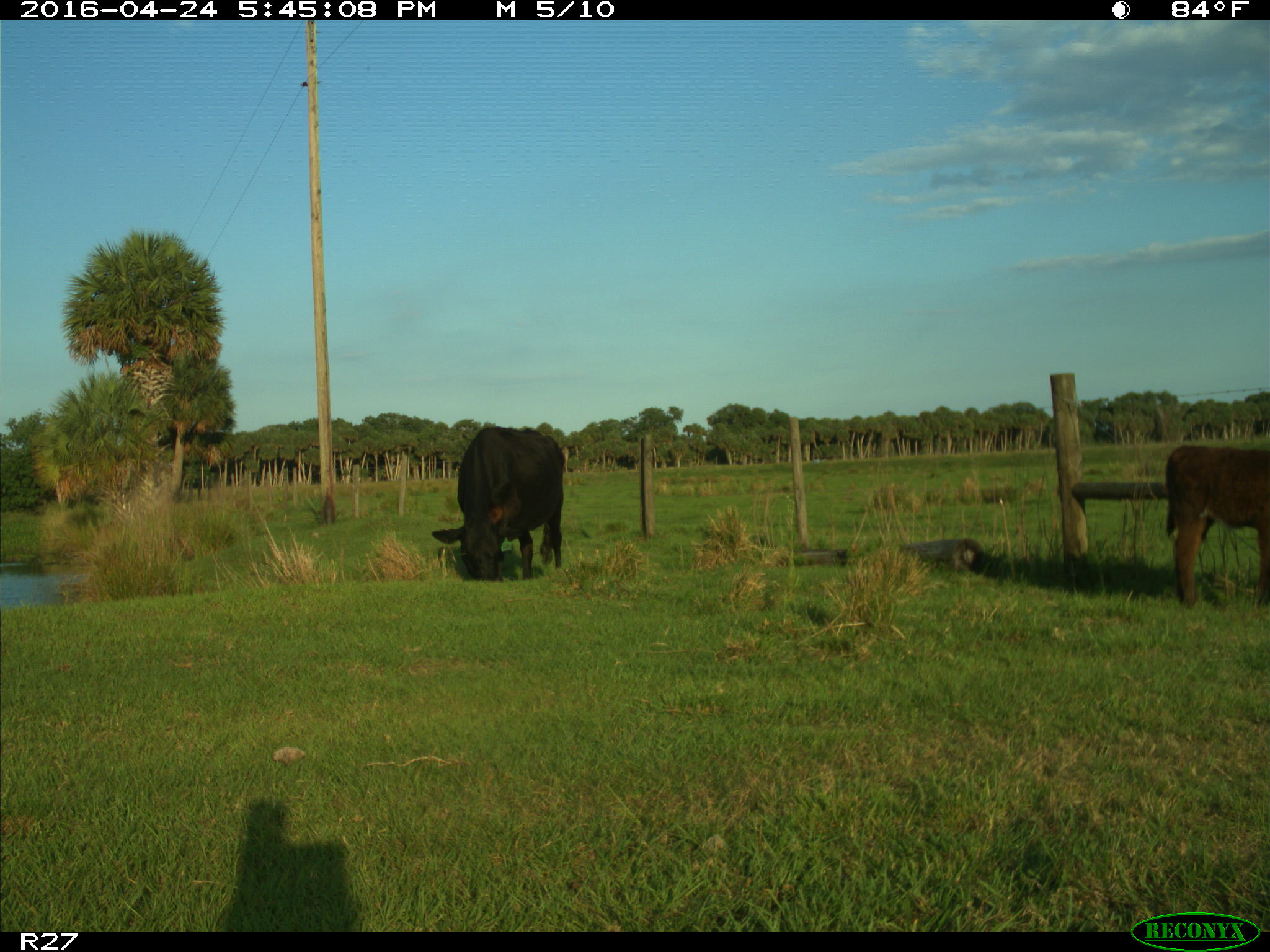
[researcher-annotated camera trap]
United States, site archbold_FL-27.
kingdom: Animalia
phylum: Chordata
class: Mammalia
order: Artiodactyla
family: Bovidae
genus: Bos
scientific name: Bos taurus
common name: domestic cow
Bos taurus (domestic cow).